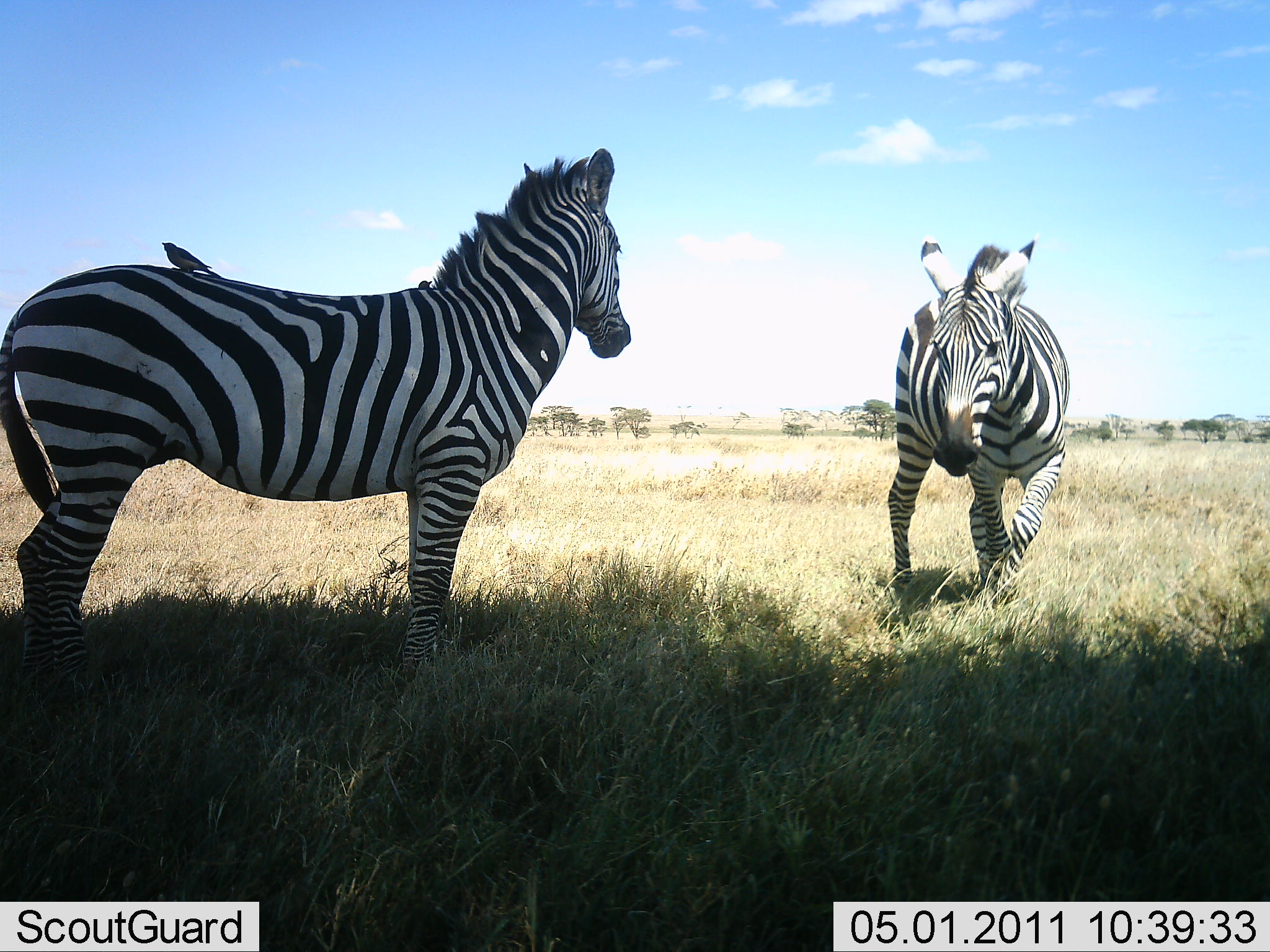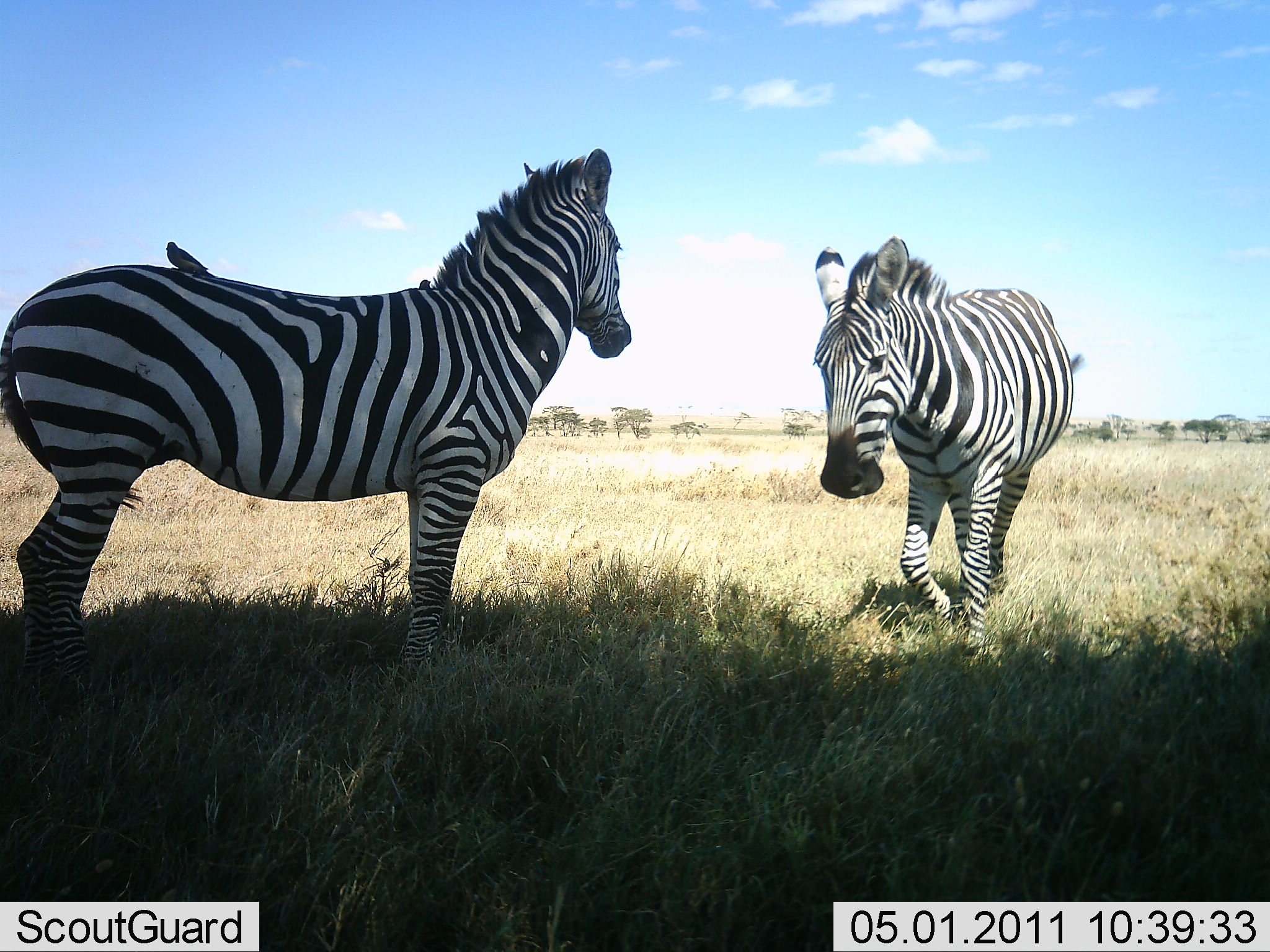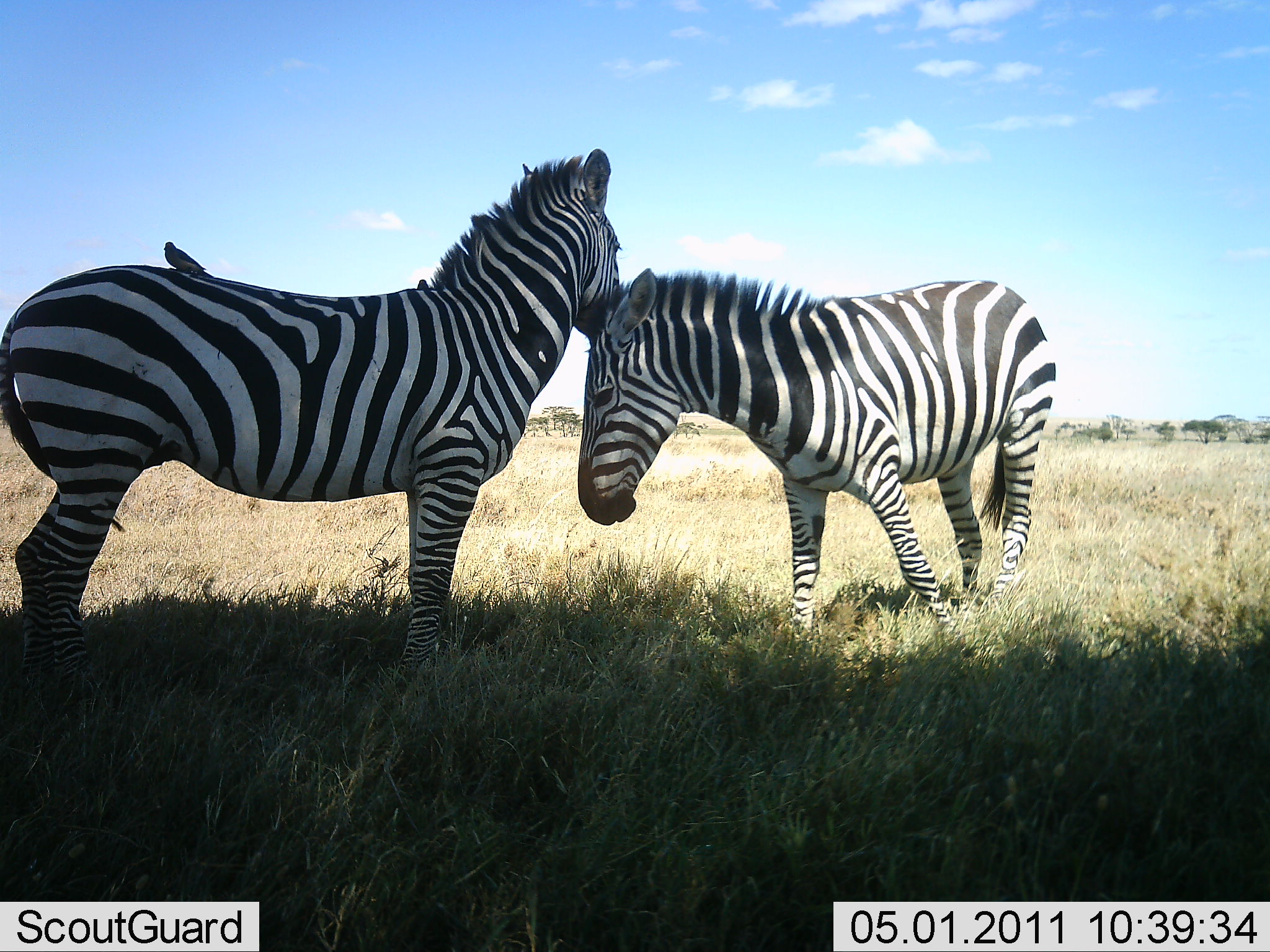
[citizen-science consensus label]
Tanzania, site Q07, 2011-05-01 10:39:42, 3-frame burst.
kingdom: Animalia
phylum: Chordata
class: Aves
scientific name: Aves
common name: bird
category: otherbird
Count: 1.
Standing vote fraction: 42%.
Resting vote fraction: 50%.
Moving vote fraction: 0%.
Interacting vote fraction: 8%.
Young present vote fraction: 0%.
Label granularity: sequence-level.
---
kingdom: Animalia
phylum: Chordata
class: Mammalia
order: Perissodactyla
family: Equidae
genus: Equus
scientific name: Equus quagga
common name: plains zebra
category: zebra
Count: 2.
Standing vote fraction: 63%.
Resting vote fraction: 5%.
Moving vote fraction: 58%.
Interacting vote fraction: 42%.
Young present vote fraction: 5%.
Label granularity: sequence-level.